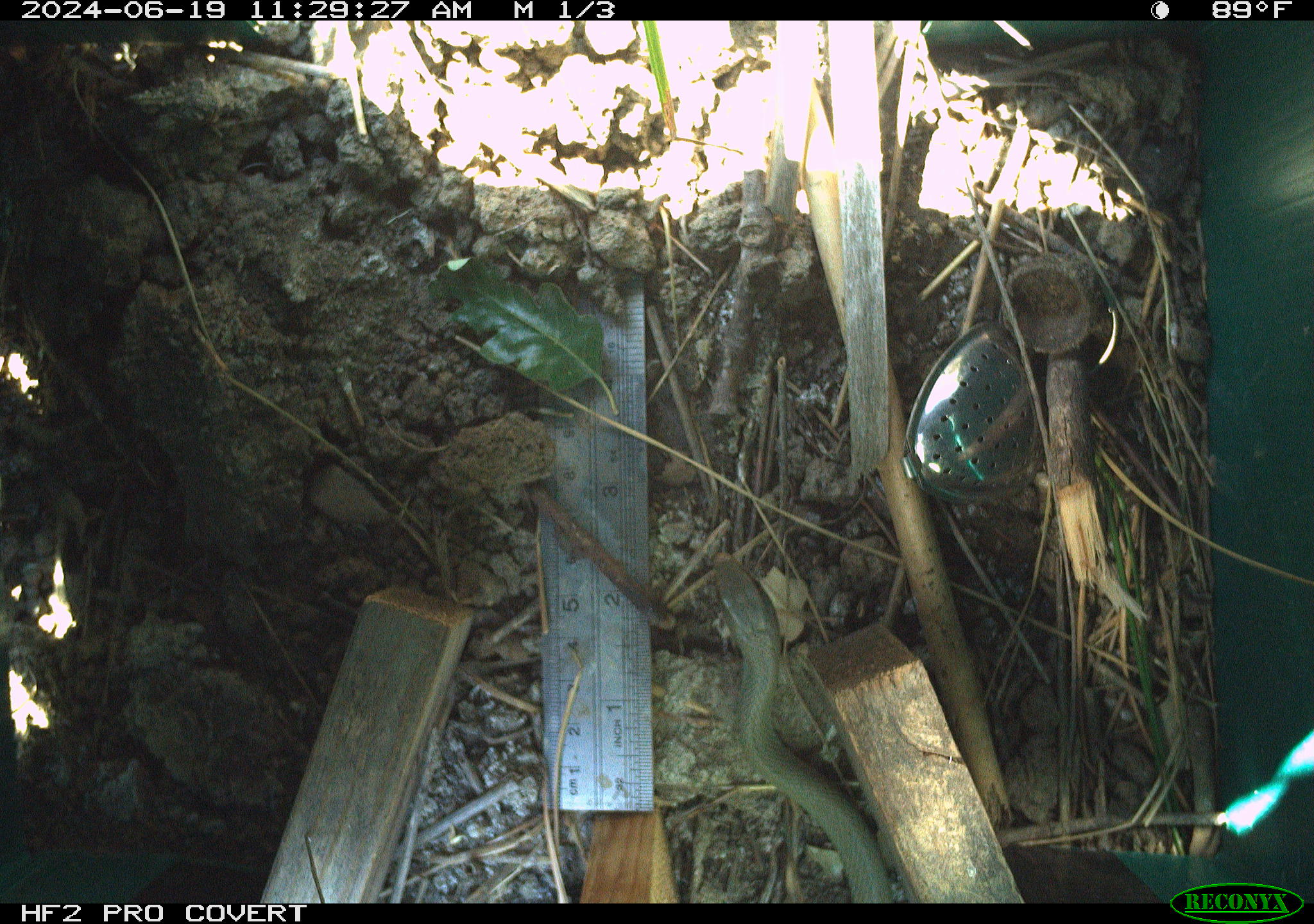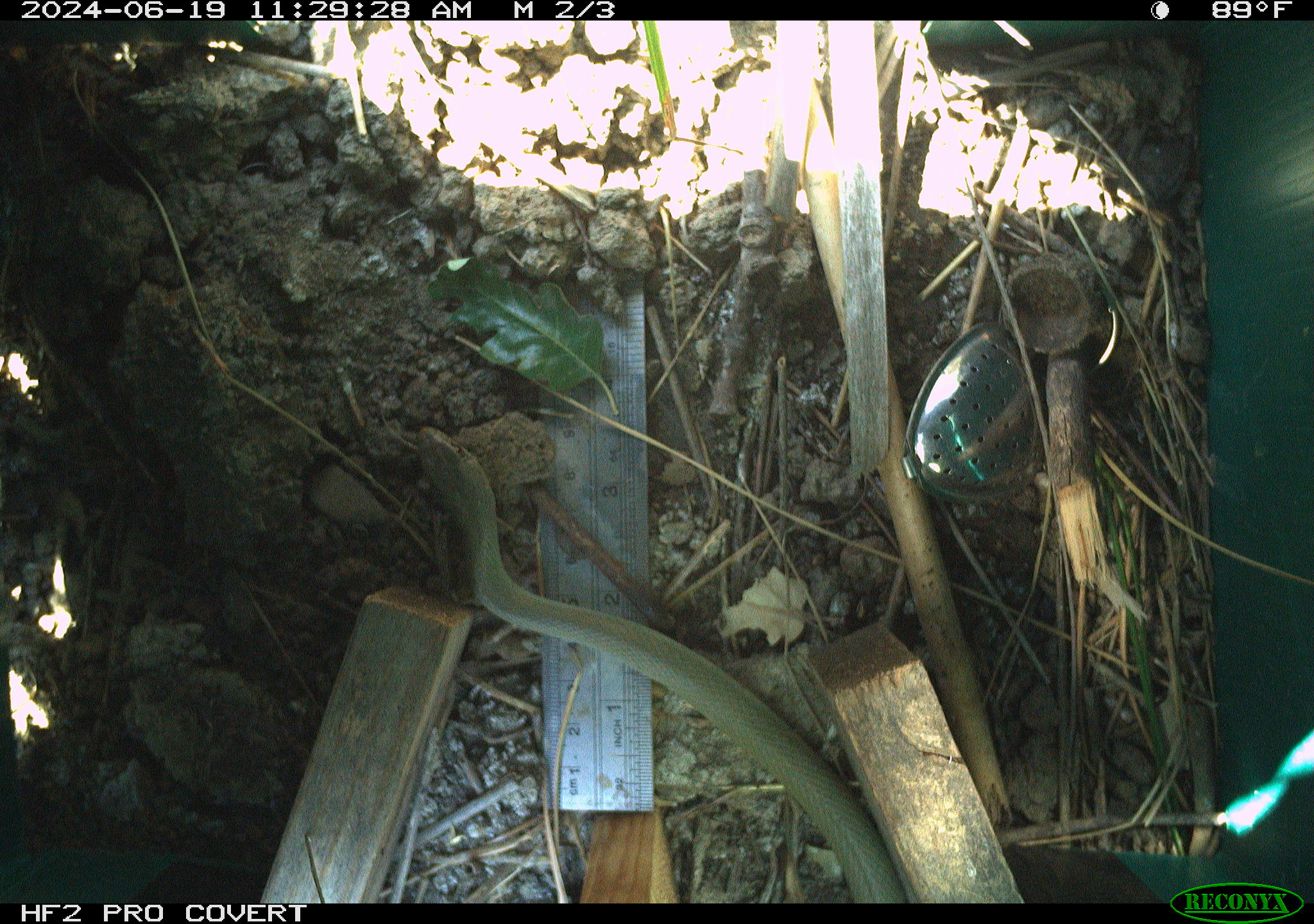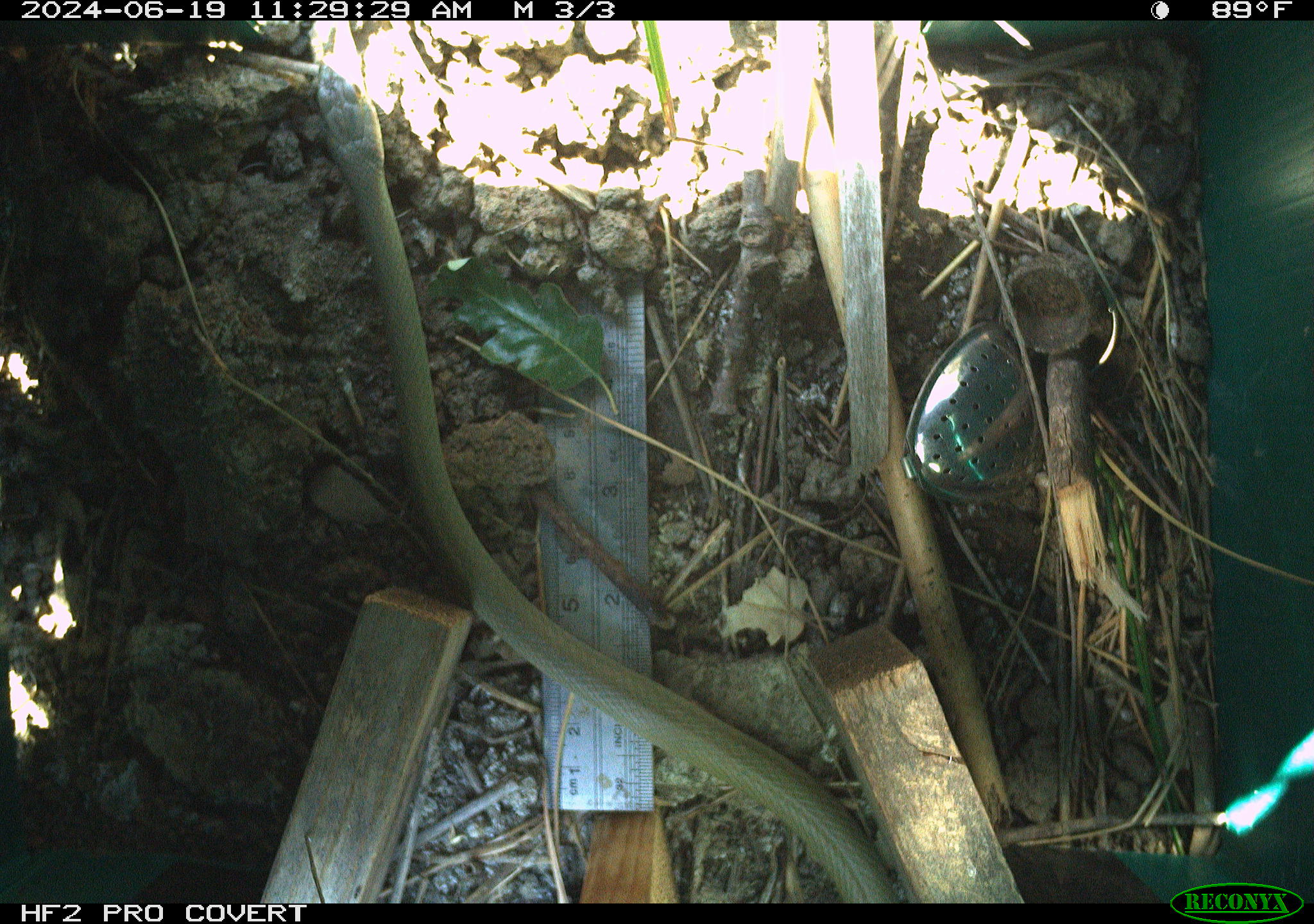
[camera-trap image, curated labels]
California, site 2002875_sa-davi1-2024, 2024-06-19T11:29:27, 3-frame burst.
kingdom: Animalia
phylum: Chordata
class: Reptilia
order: Squamata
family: Colubridae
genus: Coluber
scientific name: Coluber constrictor mormon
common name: western yellow-bellied racer